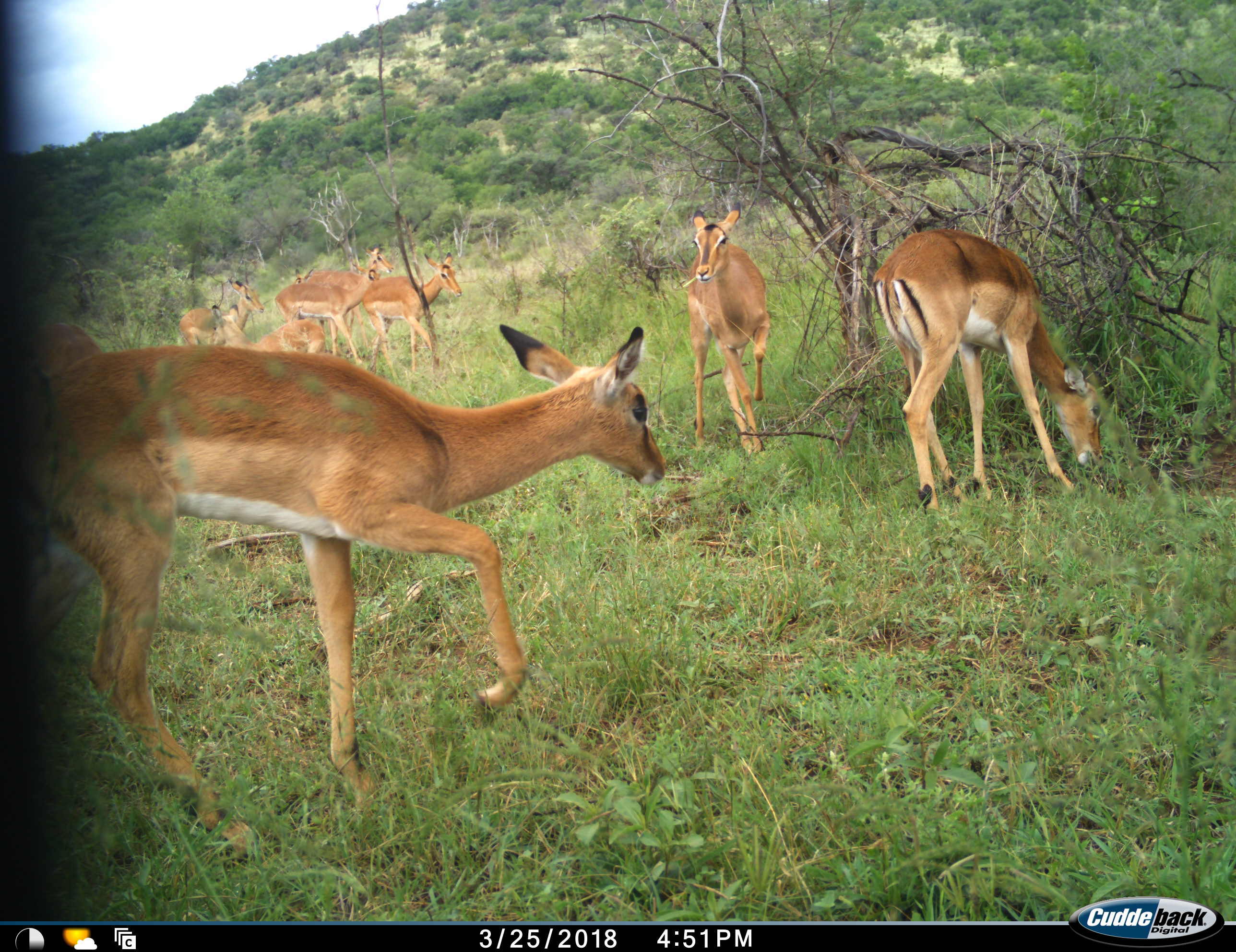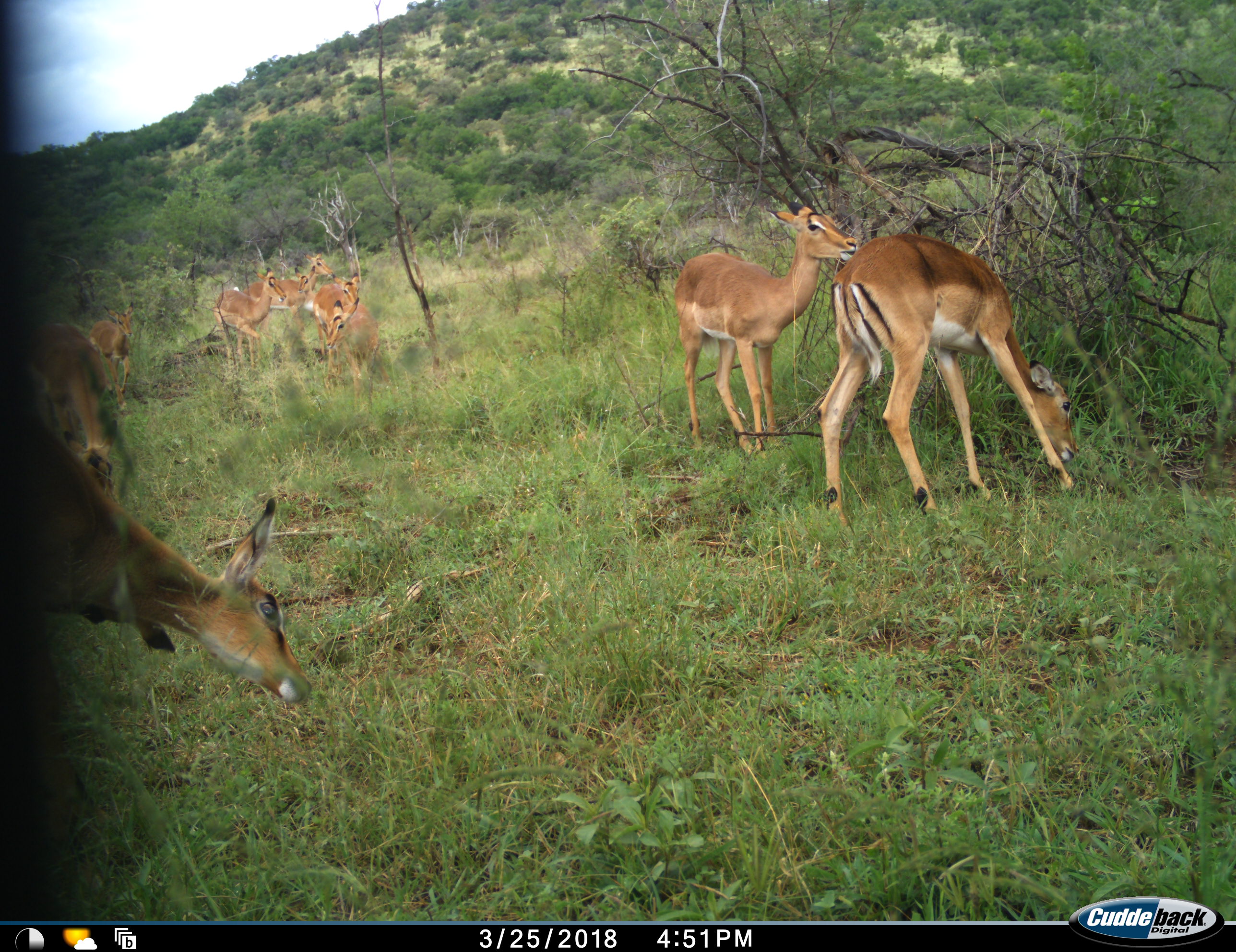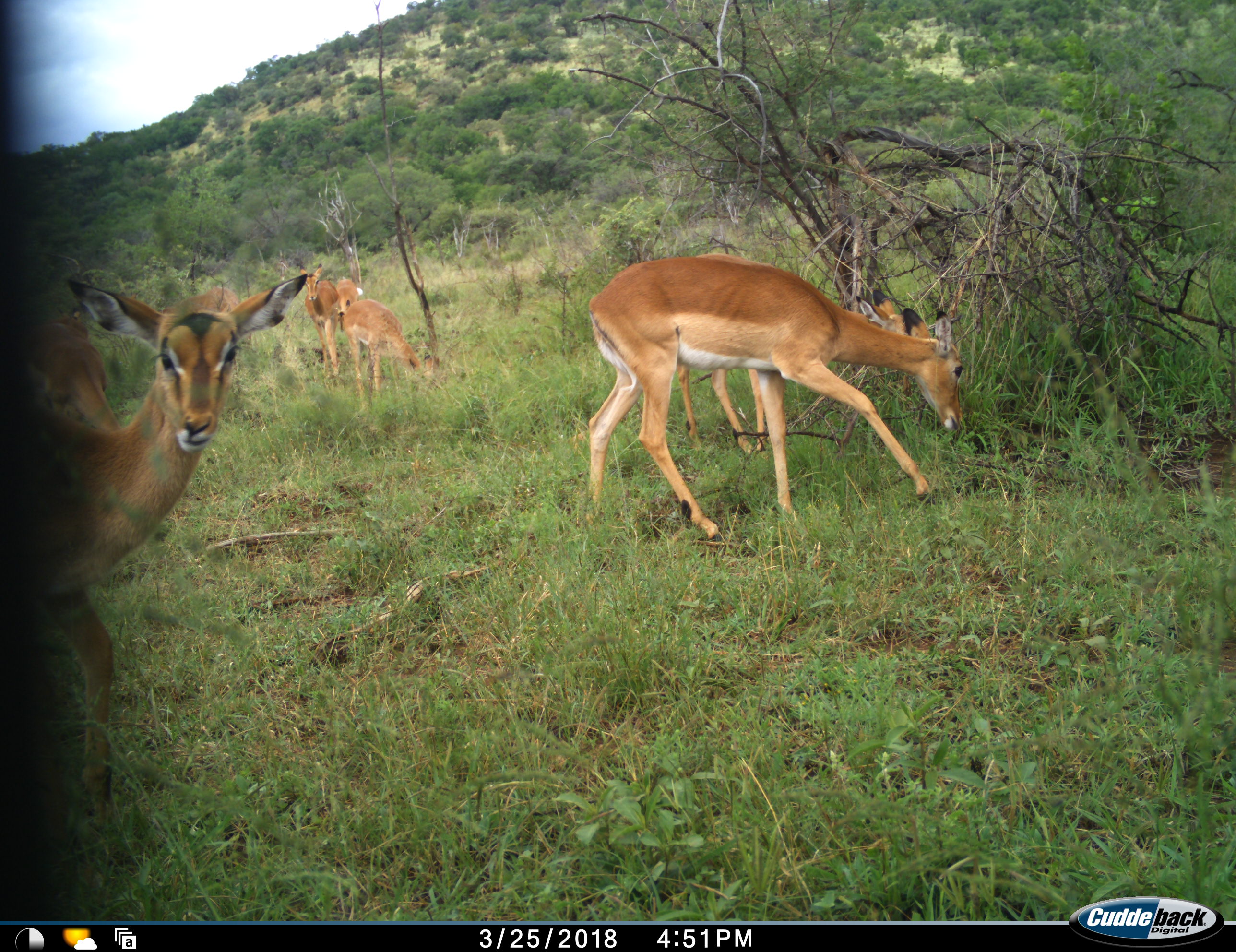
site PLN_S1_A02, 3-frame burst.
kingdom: Animalia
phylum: Chordata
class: Mammalia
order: Artiodactyla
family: Bovidae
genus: Aepyceros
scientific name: Aepyceros melampus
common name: impala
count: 9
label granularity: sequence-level